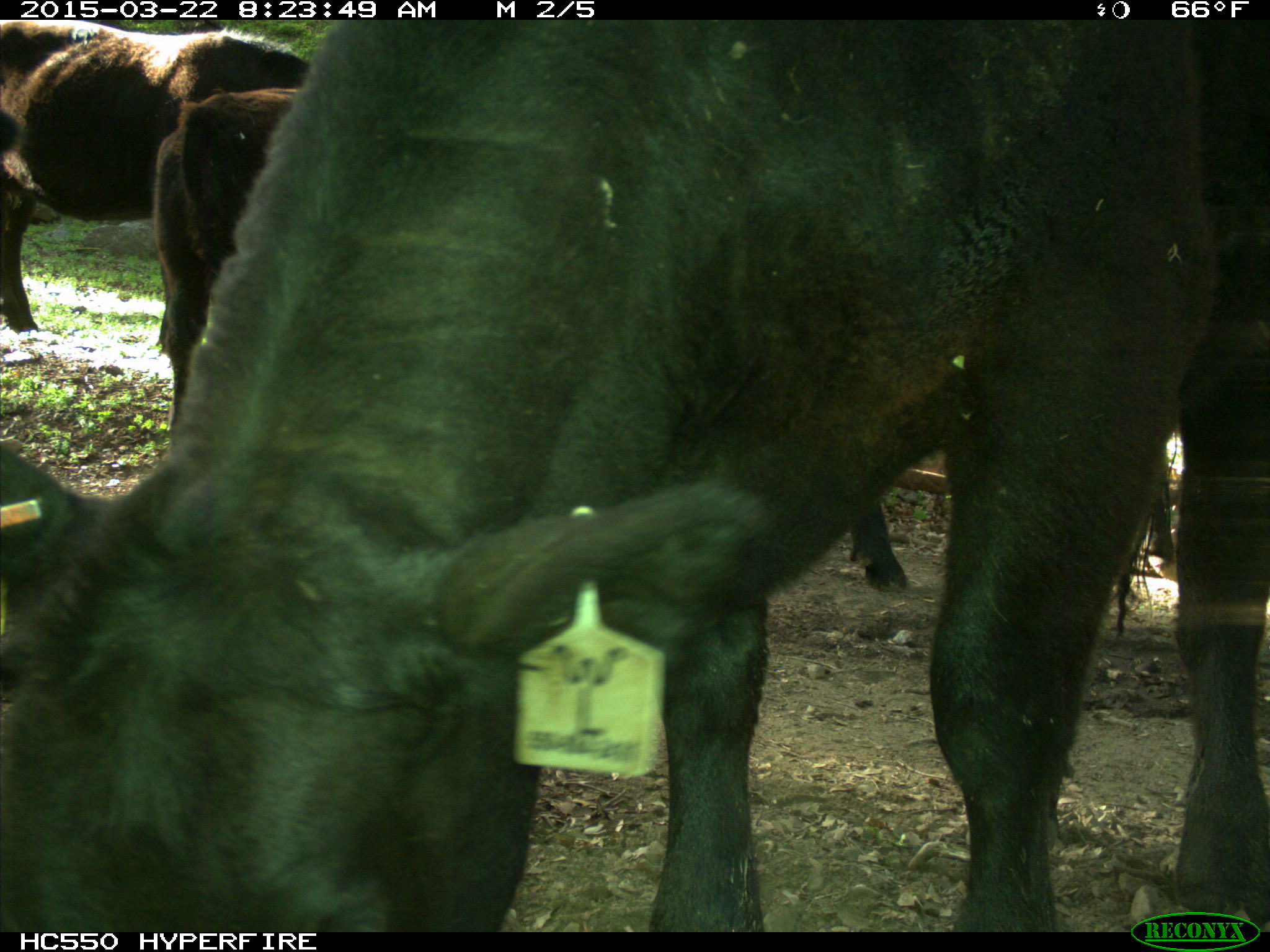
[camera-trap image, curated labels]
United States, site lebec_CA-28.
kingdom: Animalia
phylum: Chordata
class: Mammalia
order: Artiodactyla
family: Bovidae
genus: Bos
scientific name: Bos taurus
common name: domestic cow